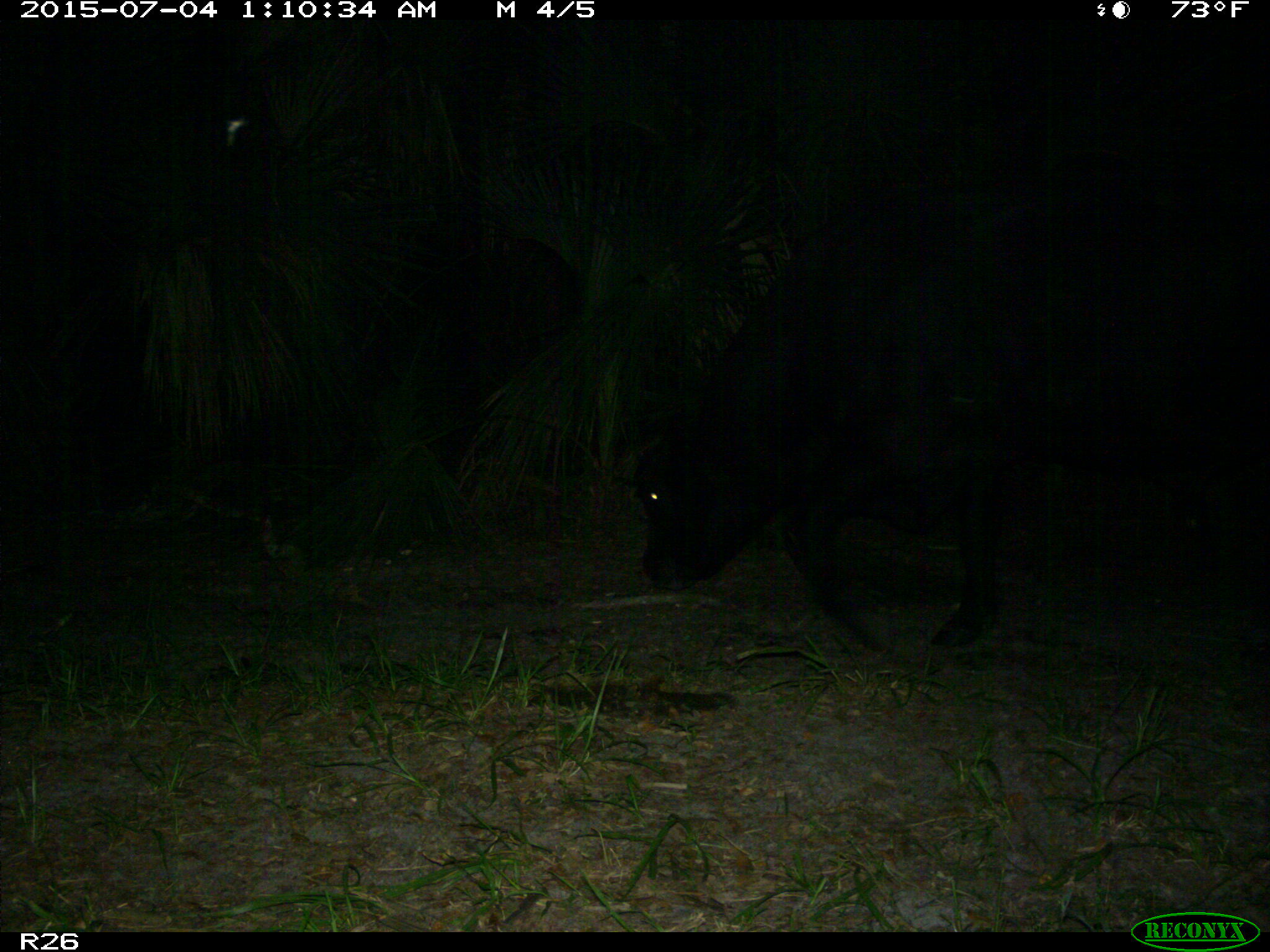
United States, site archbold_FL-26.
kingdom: Animalia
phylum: Chordata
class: Mammalia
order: Artiodactyla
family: Bovidae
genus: Bos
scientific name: Bos taurus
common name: domestic cow